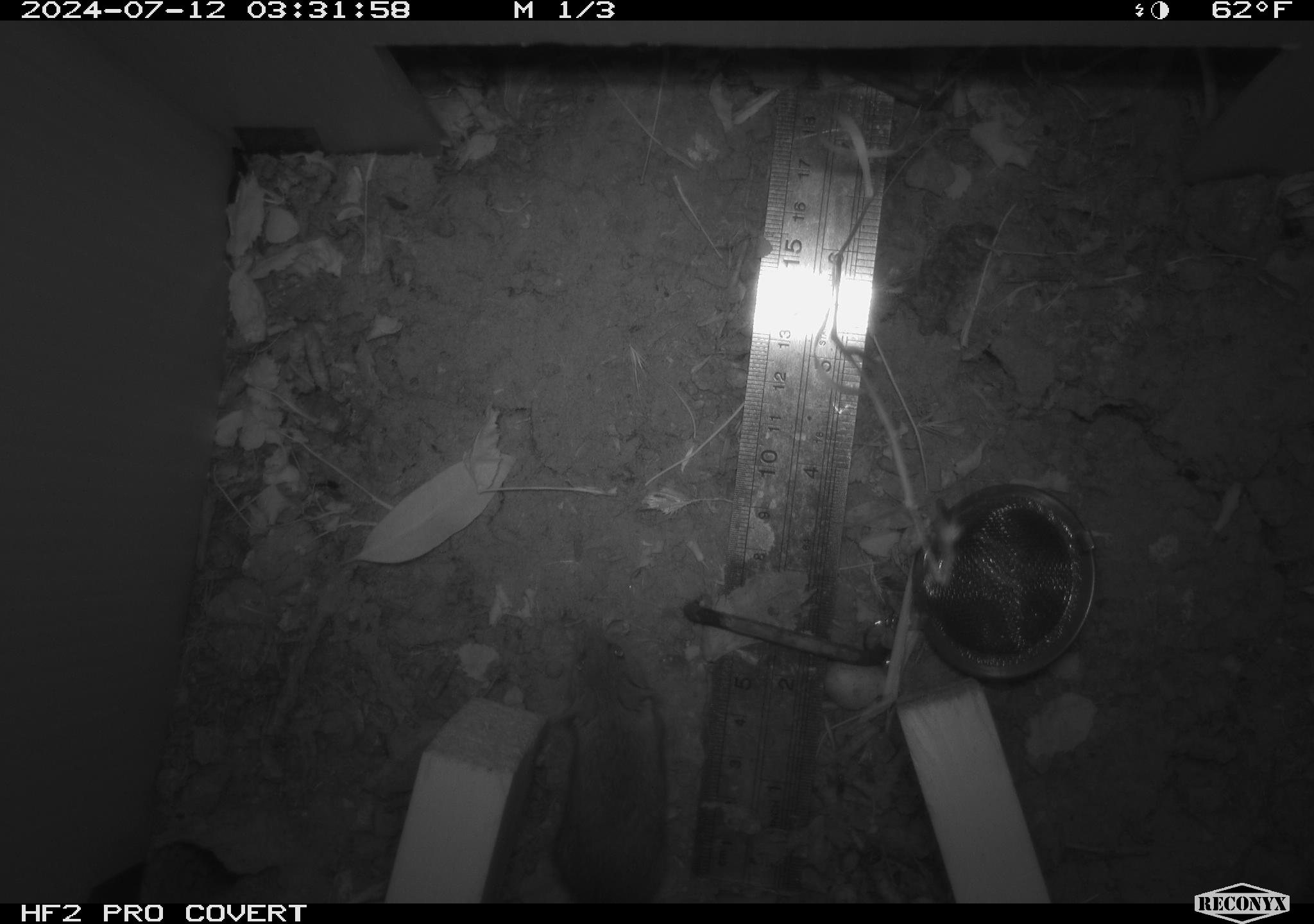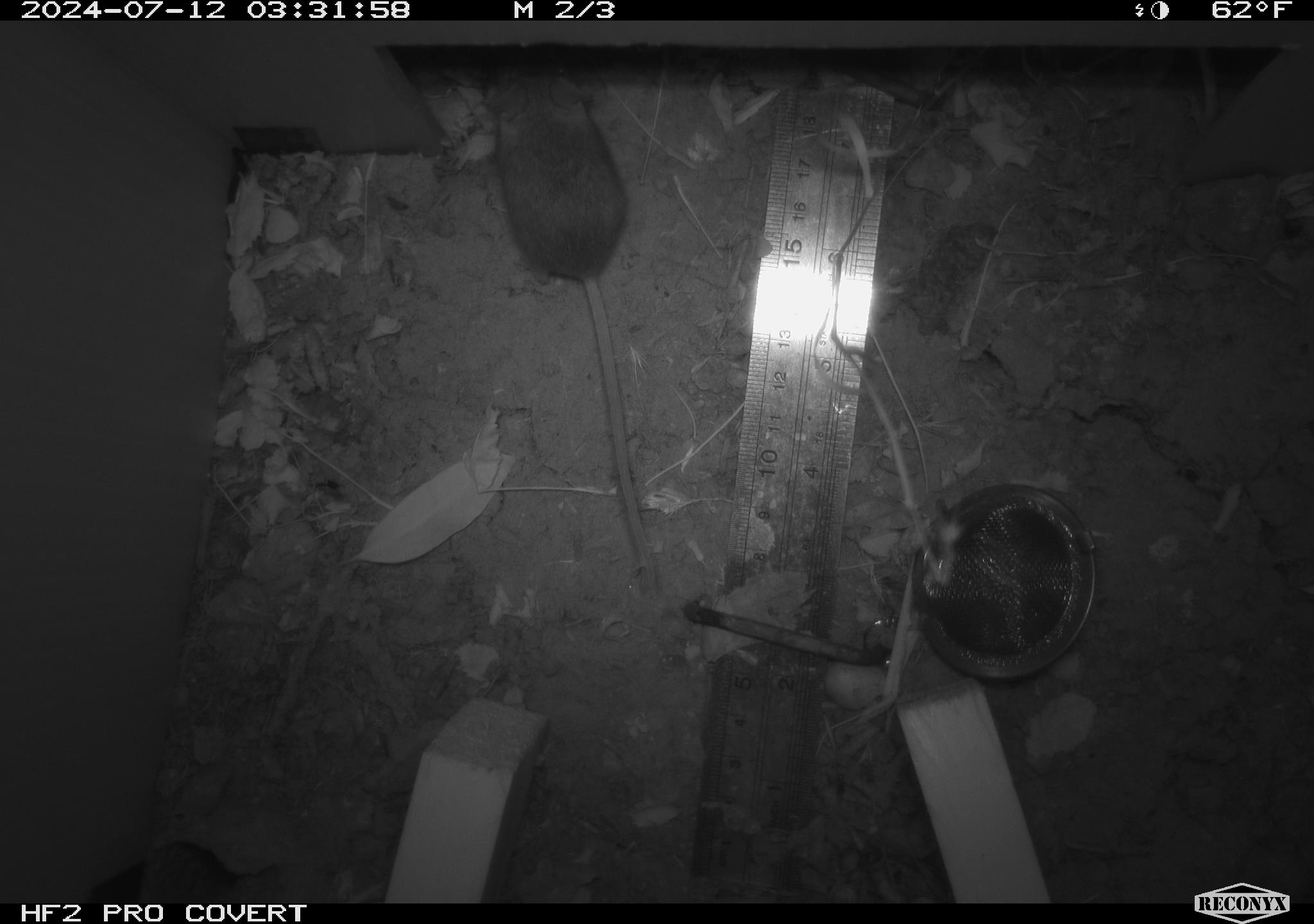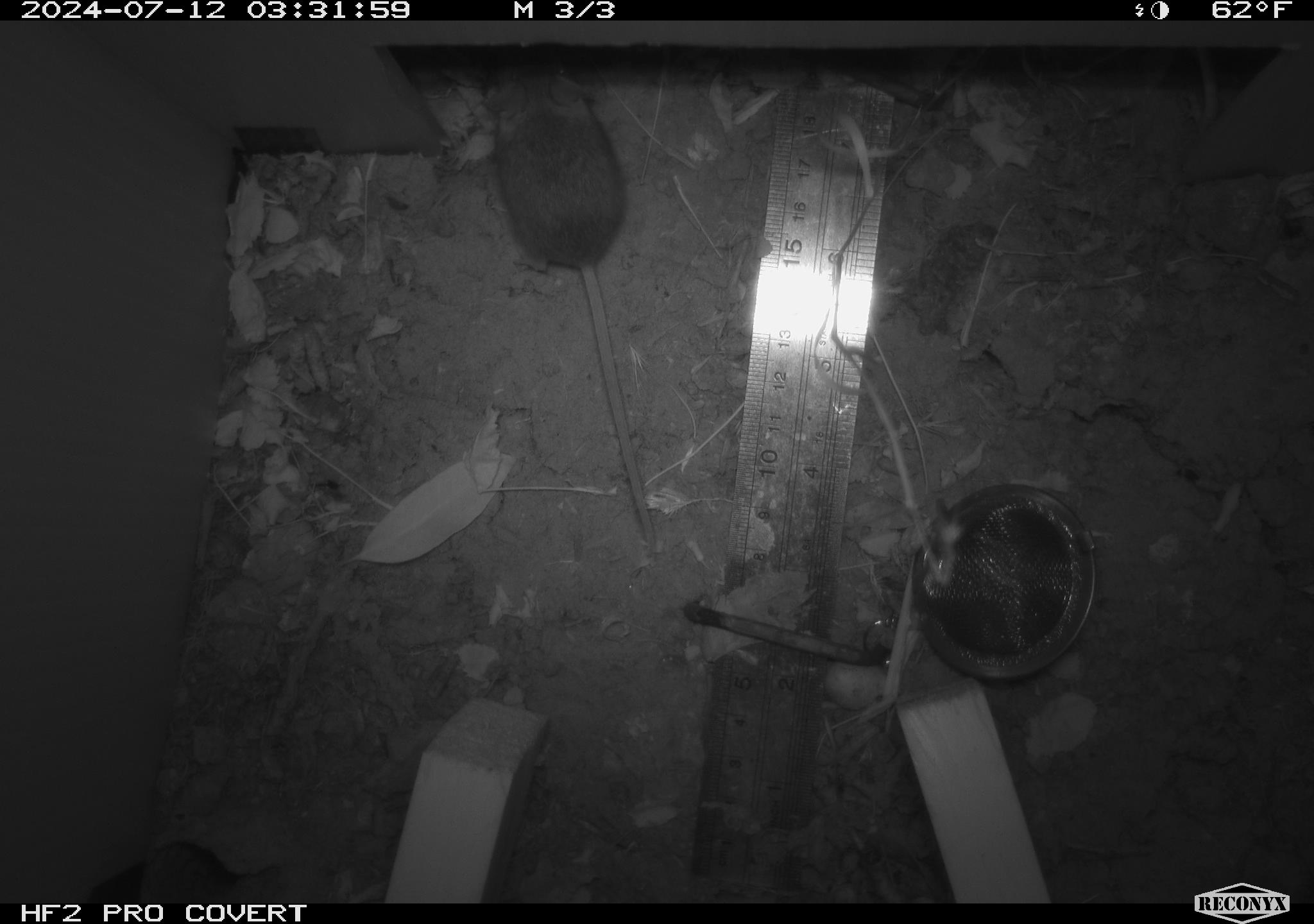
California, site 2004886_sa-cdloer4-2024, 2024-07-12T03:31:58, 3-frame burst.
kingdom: Animalia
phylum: Chordata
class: Mammalia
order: Rodentia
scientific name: Rodentia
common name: rodent